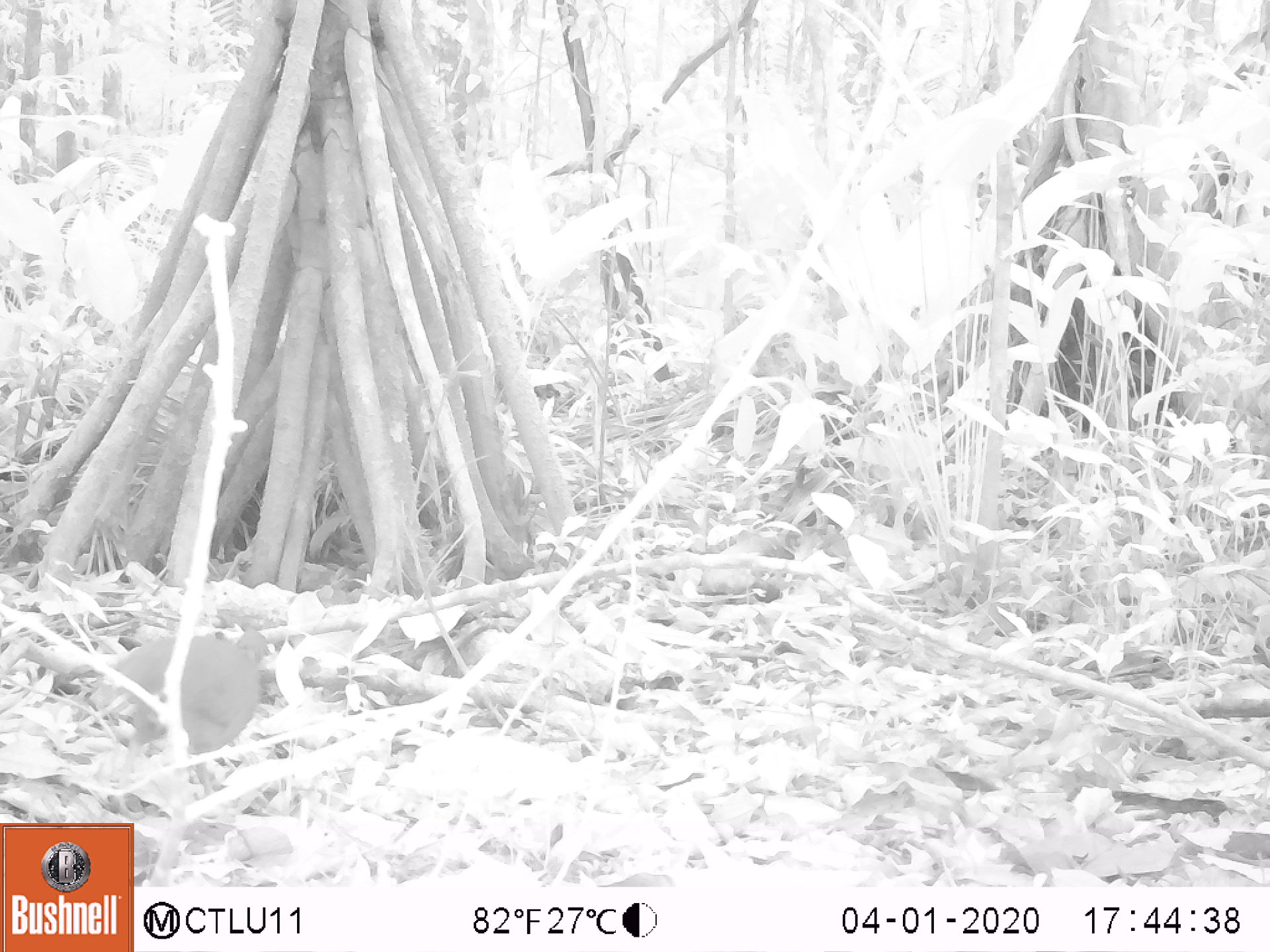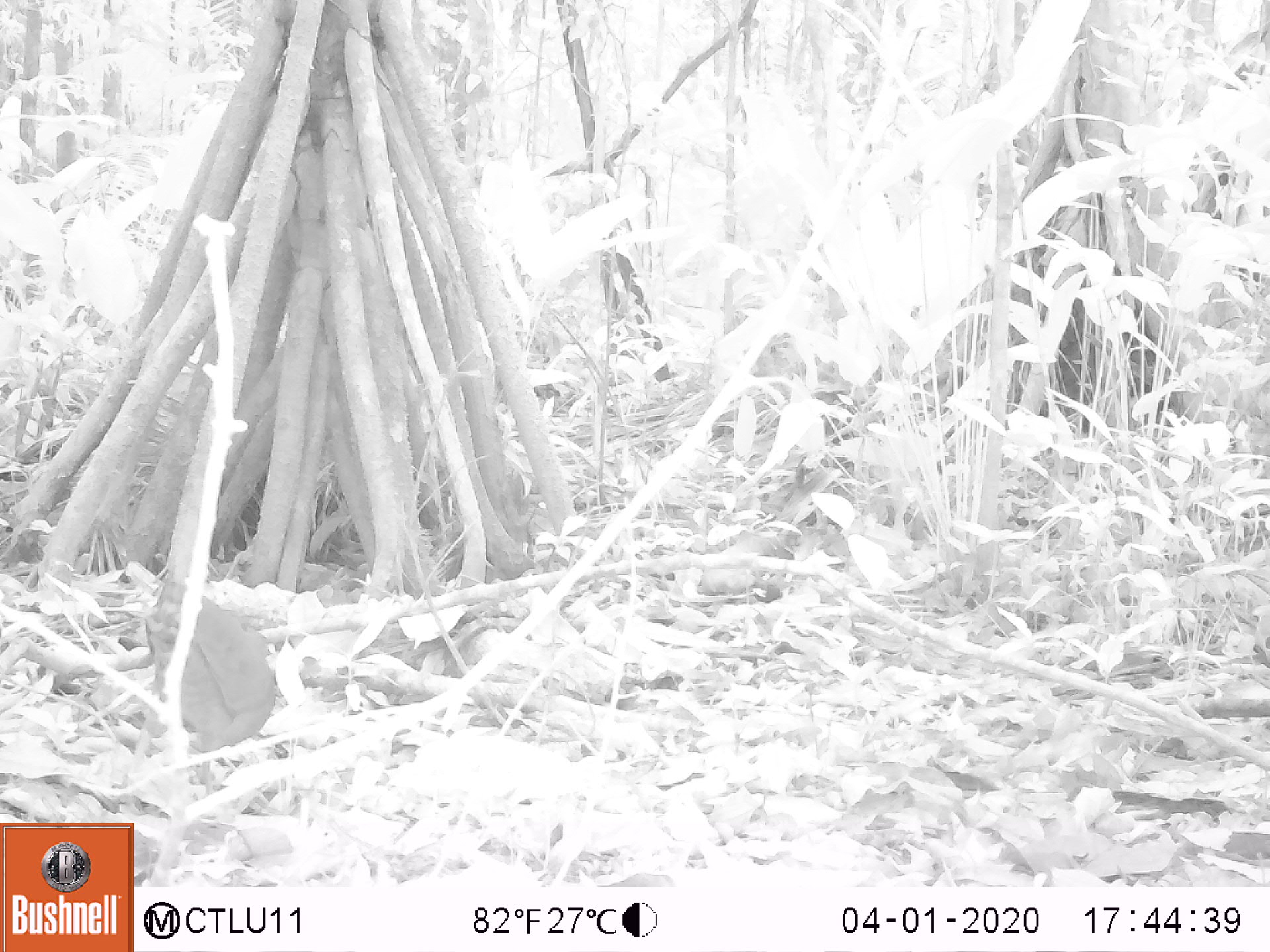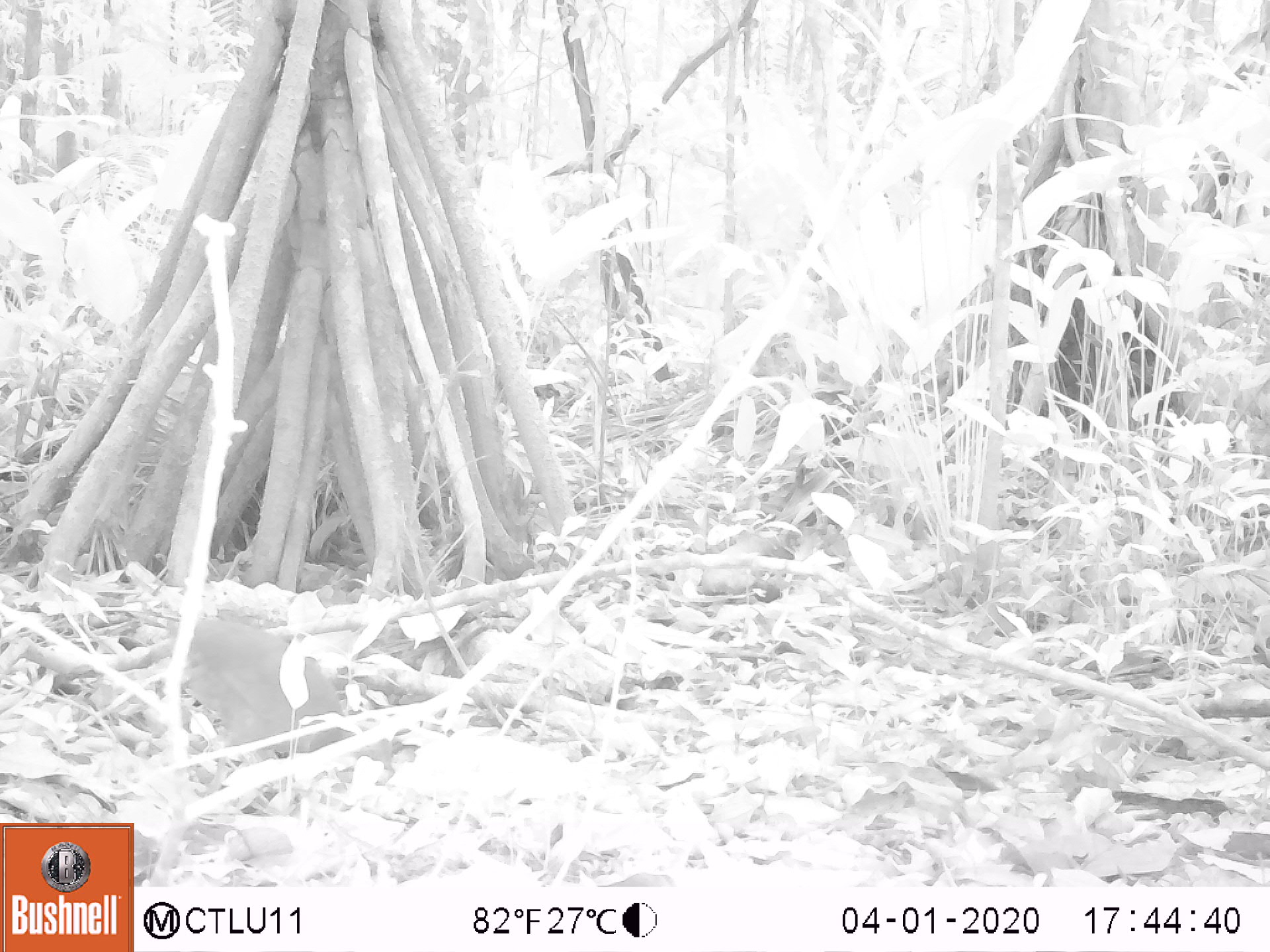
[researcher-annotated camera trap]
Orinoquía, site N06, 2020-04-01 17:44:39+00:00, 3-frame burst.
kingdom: Animalia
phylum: Chordata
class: Aves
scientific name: Aves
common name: bird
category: unknown bird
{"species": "unknown bird (bird) (Aves)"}